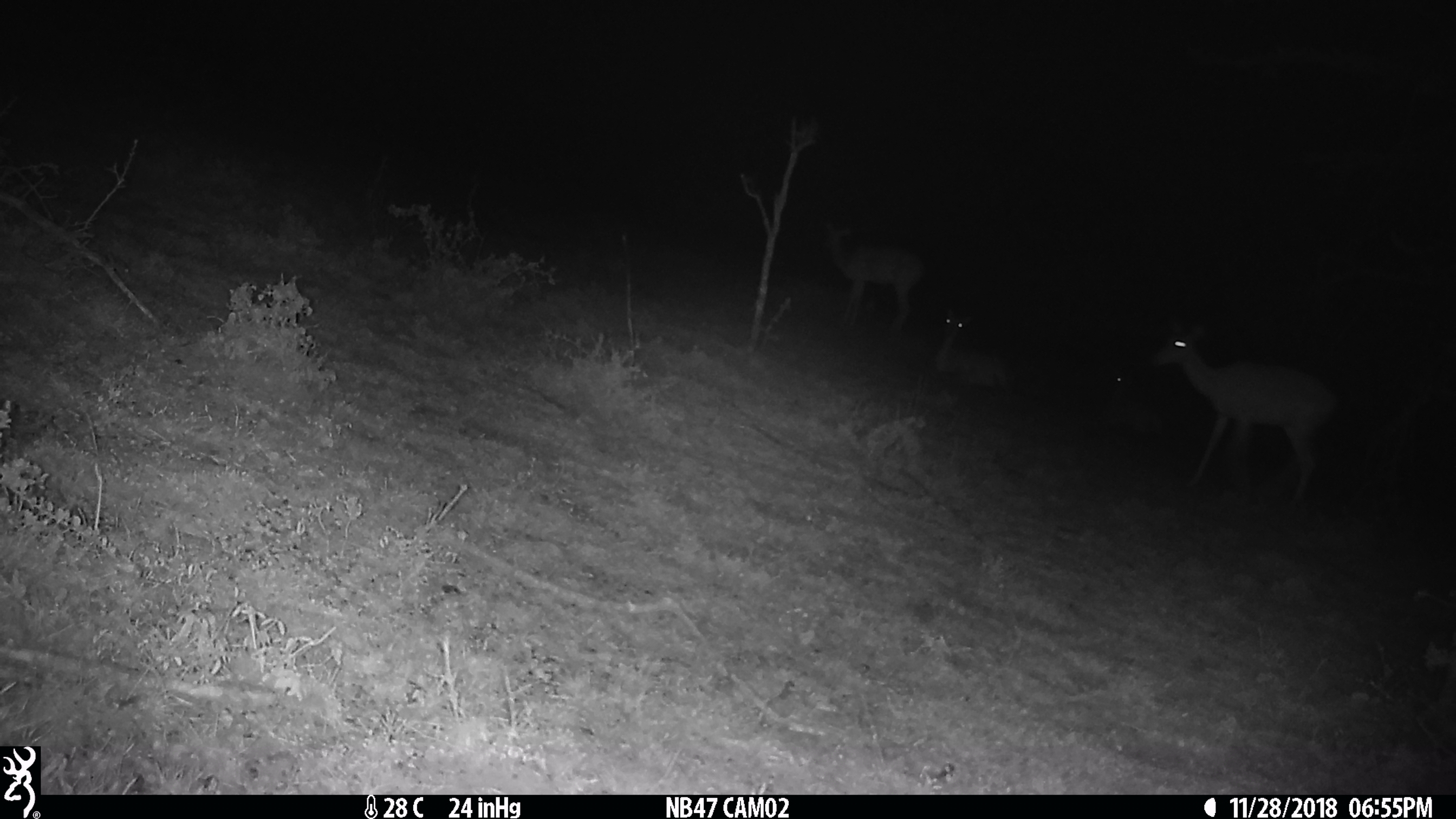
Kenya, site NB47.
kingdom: Animalia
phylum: Chordata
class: Mammalia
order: Artiodactyla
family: Bovidae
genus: Aepyceros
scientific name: Aepyceros melampus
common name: impala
Impala (Aepyceros melampus).